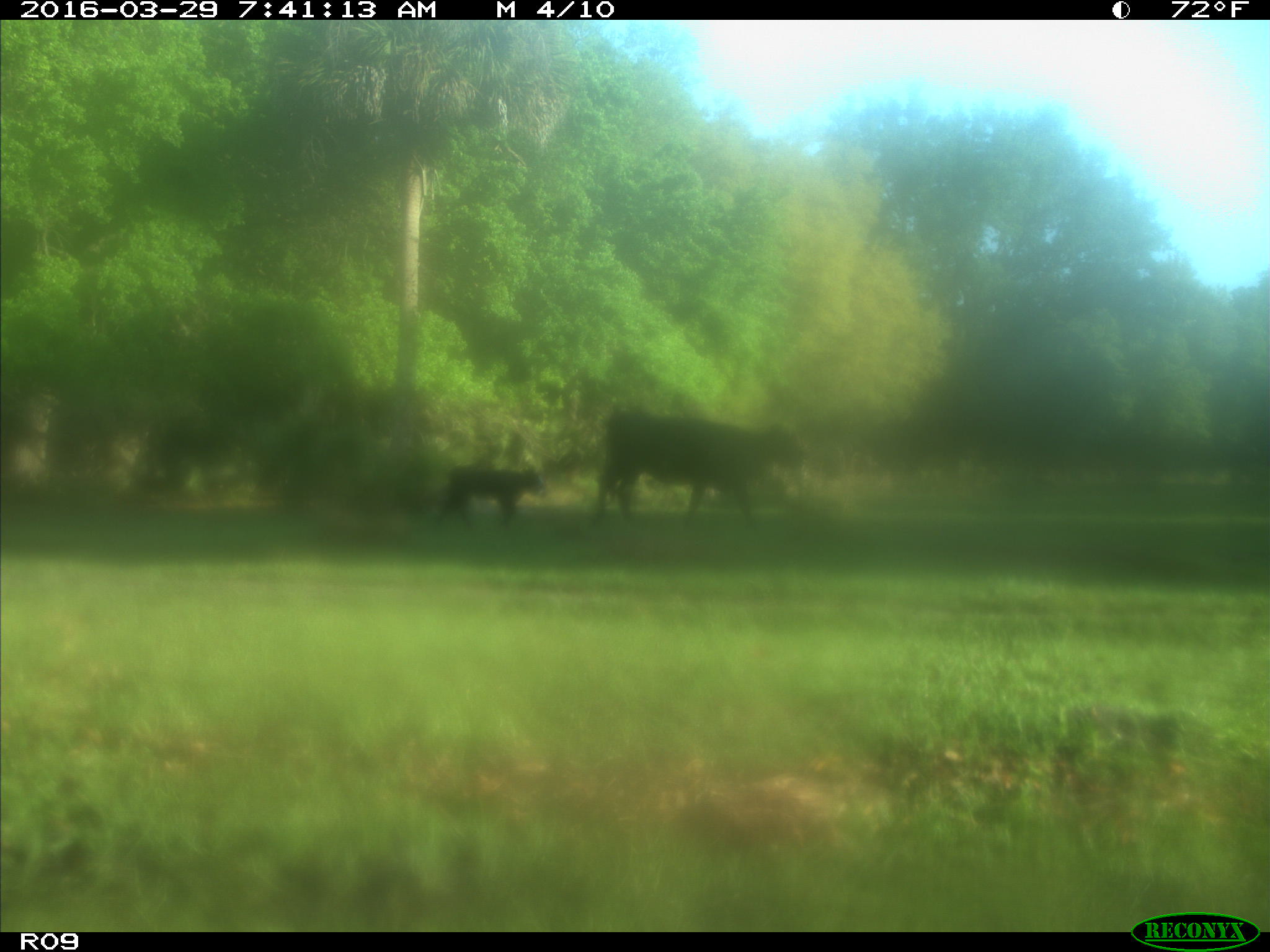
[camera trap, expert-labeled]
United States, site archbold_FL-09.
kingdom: Animalia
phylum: Chordata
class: Mammalia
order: Artiodactyla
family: Bovidae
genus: Bos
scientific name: Bos taurus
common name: domestic cow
Bos taurus (domestic cow).